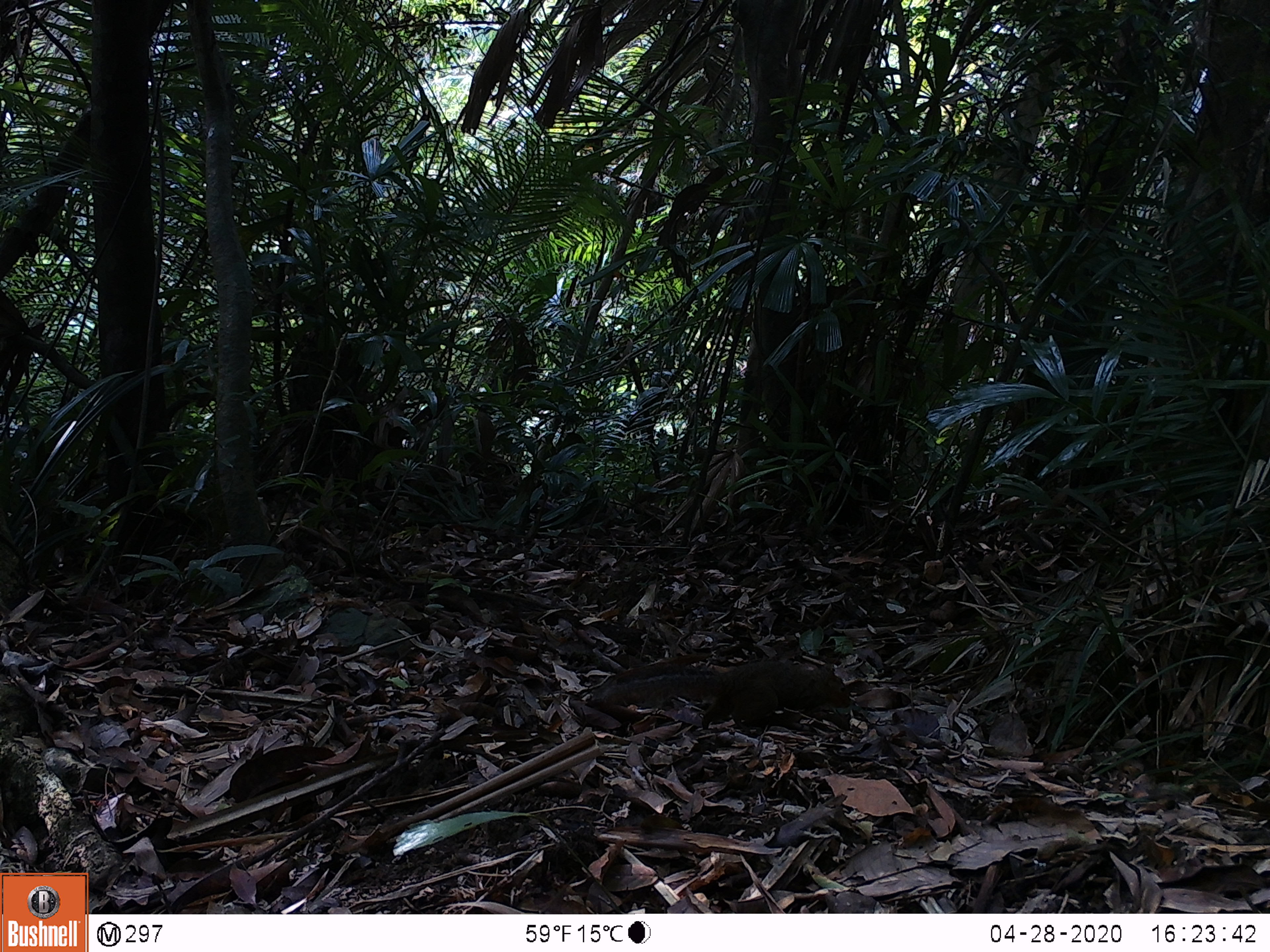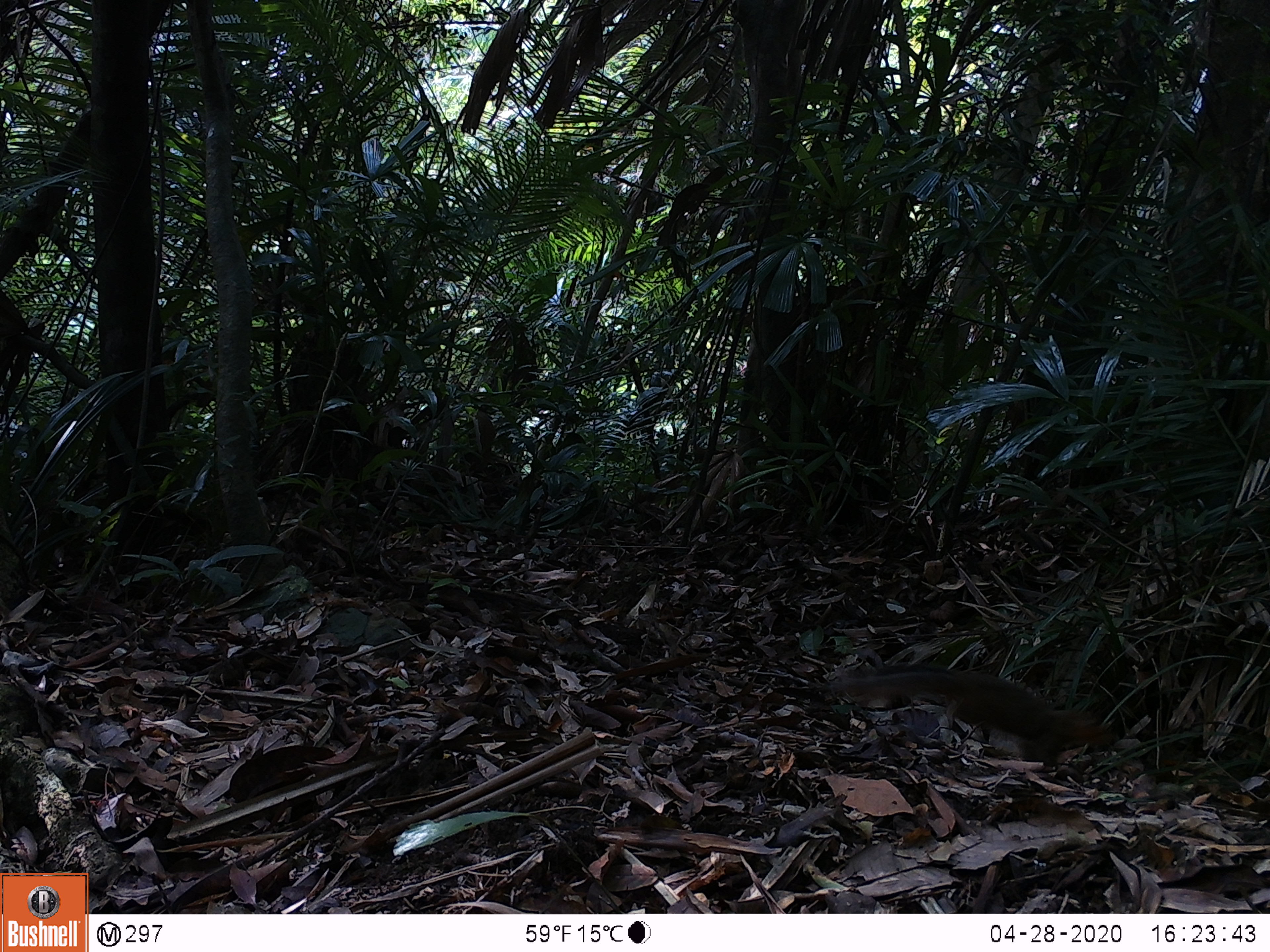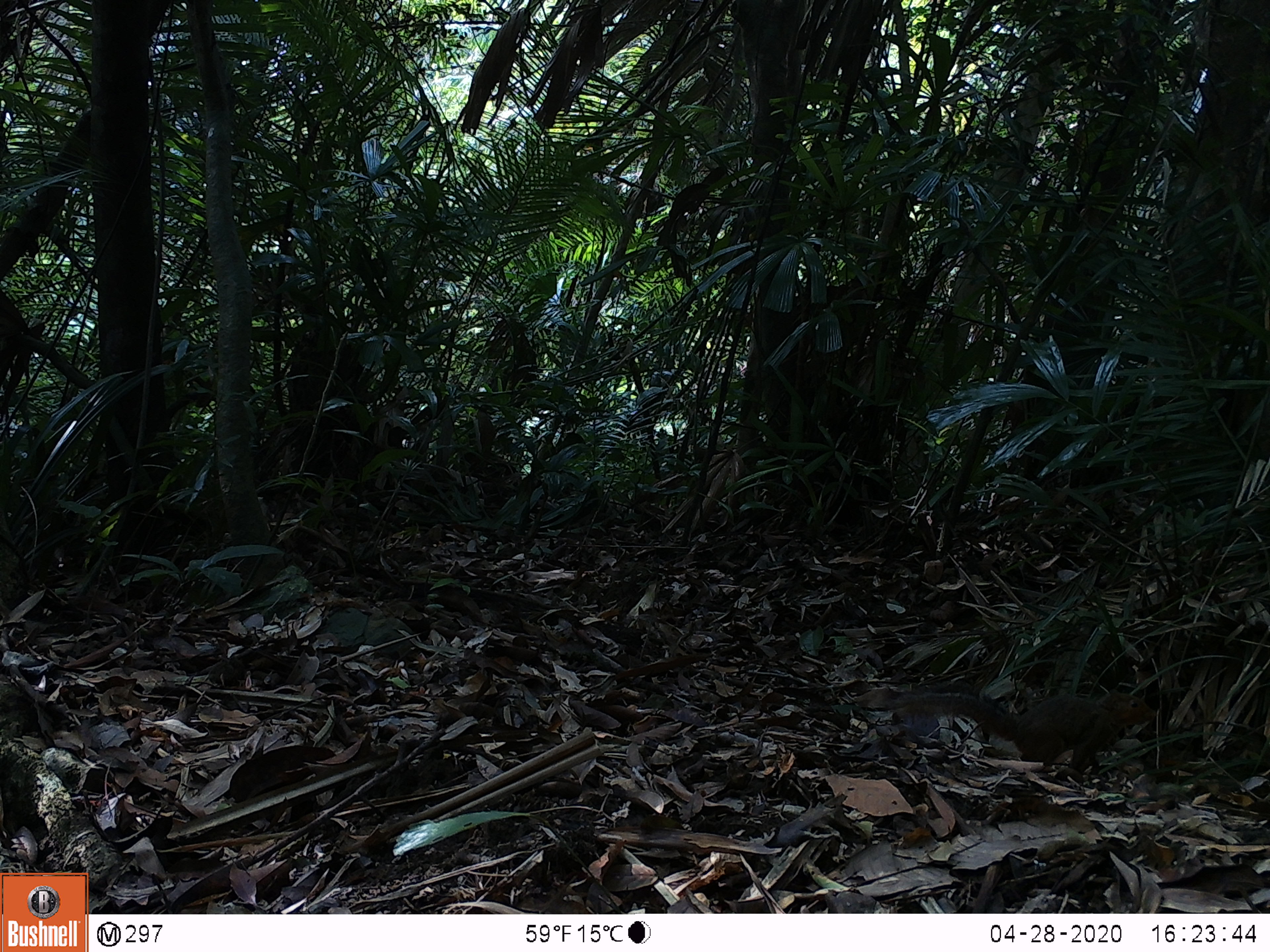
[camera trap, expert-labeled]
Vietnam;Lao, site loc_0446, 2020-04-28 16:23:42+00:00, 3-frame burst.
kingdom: Animalia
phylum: Chordata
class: Mammalia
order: Rodentia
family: Sciuridae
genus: Dremomys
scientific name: Dremomys rufigenis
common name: red-cheeked squirrel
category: red cheeked squirrel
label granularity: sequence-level